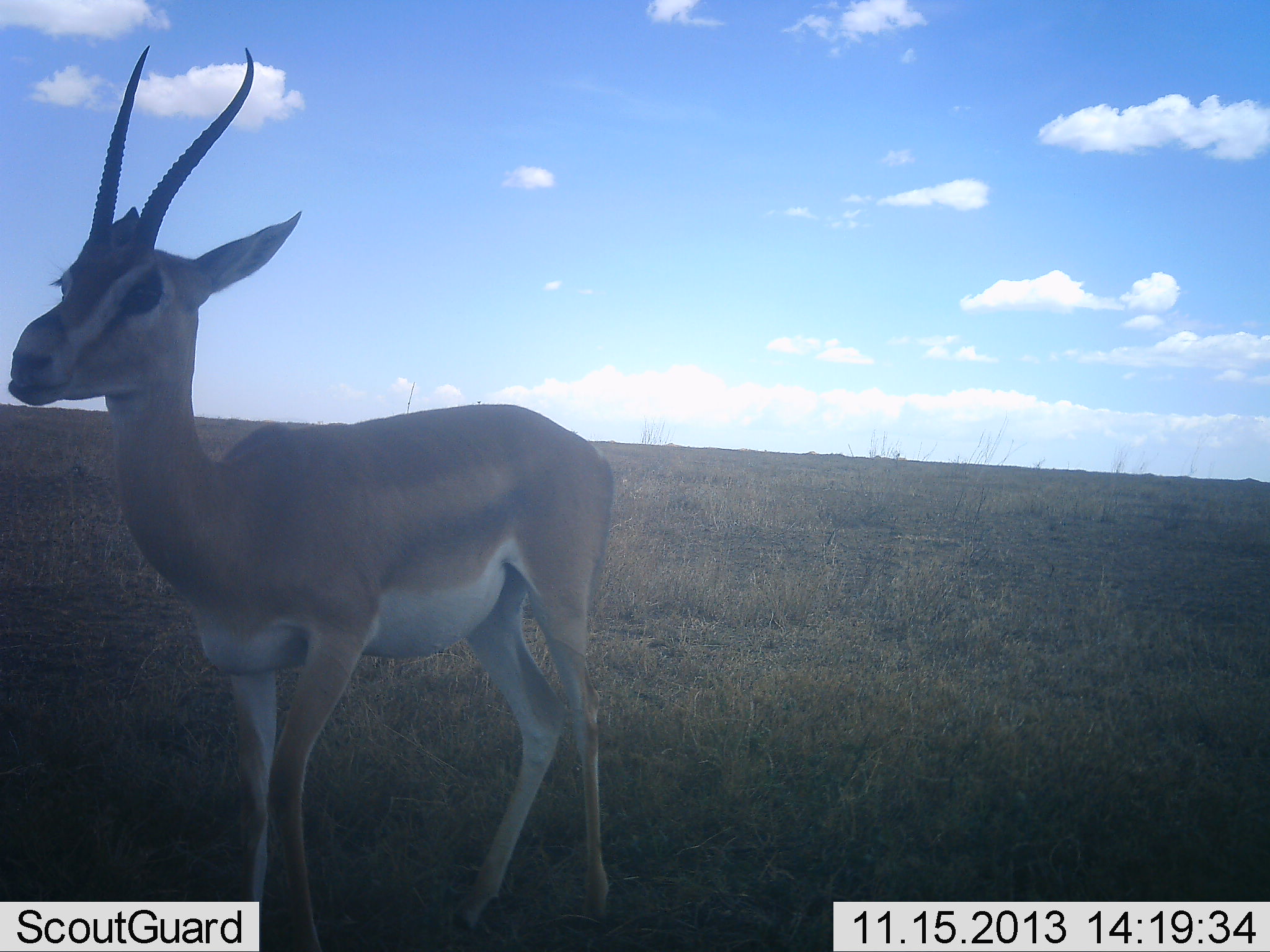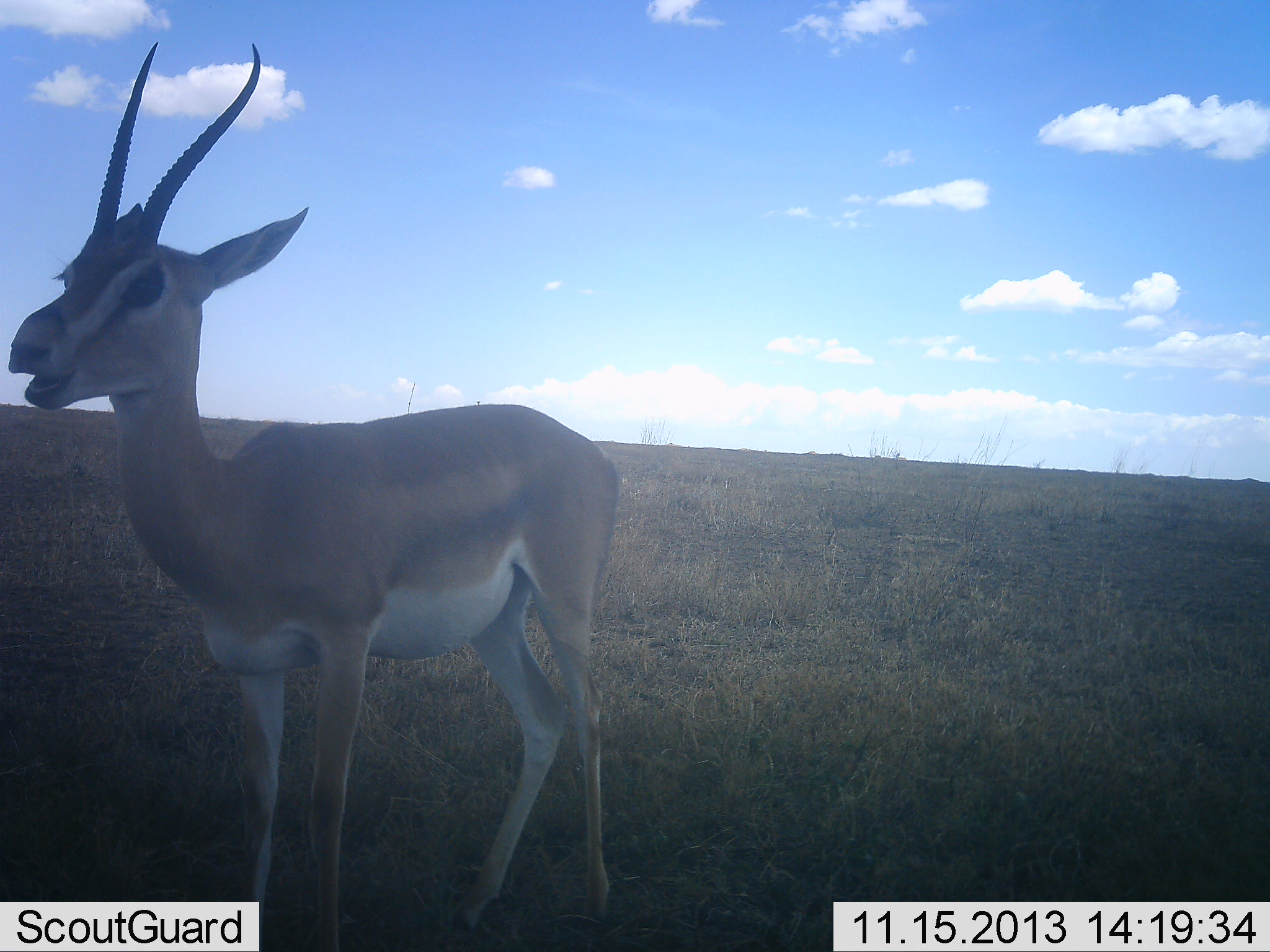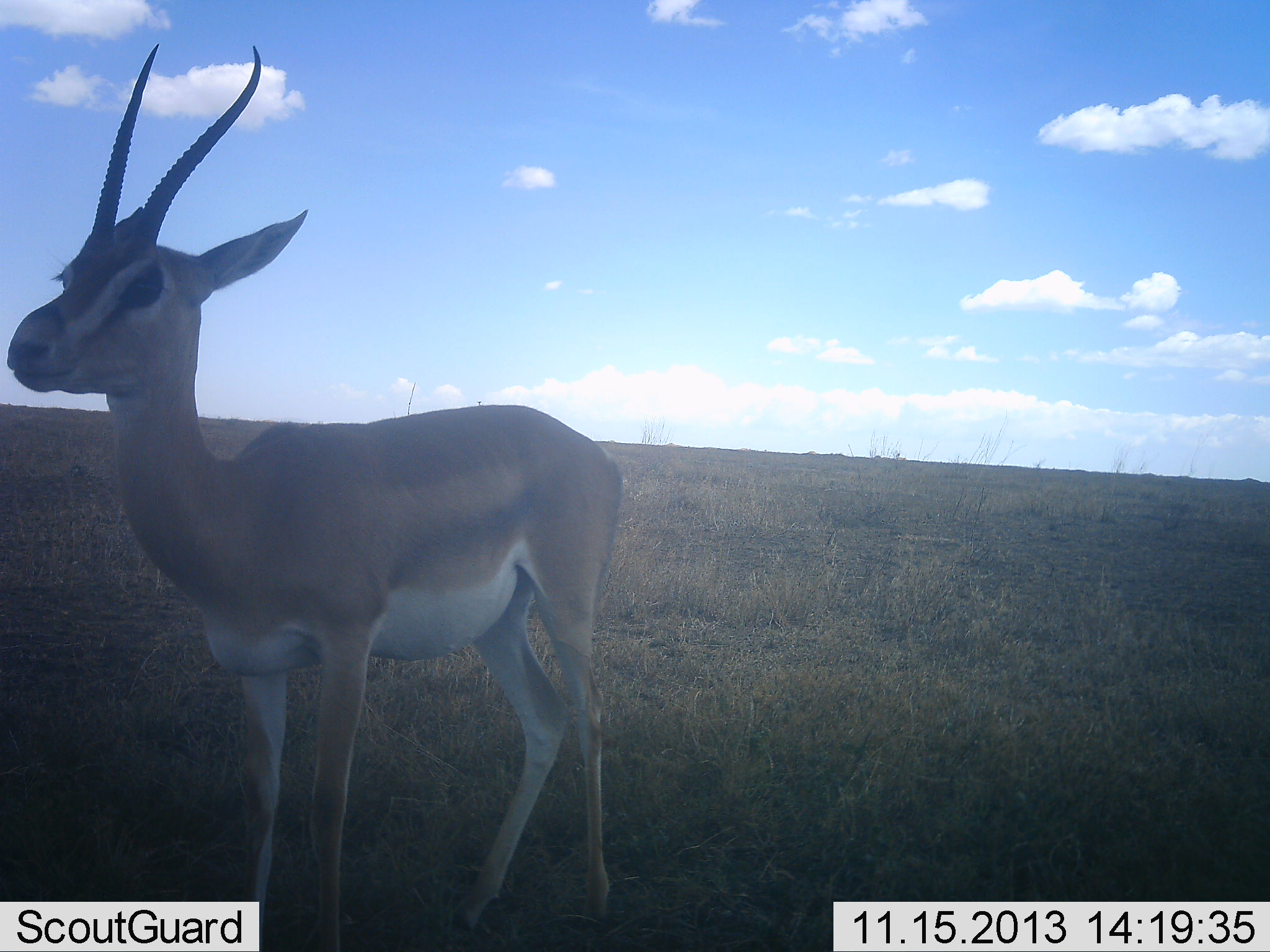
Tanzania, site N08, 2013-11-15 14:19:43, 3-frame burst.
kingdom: Animalia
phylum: Chordata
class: Mammalia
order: Artiodactyla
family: Bovidae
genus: Nanger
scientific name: Nanger granti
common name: grant's gazelle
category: gazellegrants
Gazellegrants (grant's gazelle) (Nanger granti), count 1. Behavior (volunteer vote fractions): standing 80%, resting 0%, moving 0%, interacting 0%. Young present (vote fraction): 20%. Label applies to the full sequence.